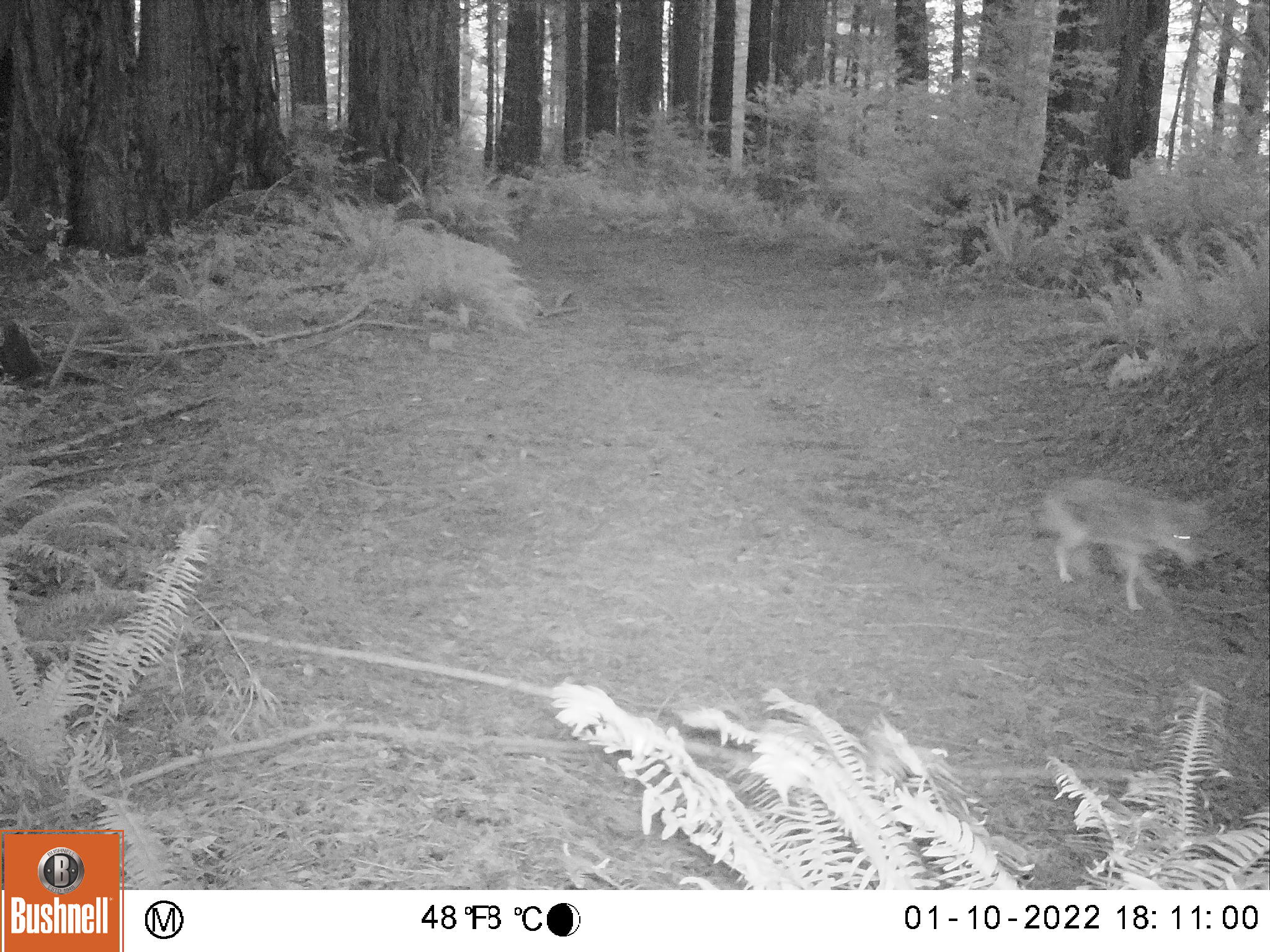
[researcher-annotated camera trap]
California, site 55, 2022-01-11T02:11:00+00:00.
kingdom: Animalia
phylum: Chordata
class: Mammalia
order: Carnivora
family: Canidae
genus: Canis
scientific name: Canis latrans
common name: coyote